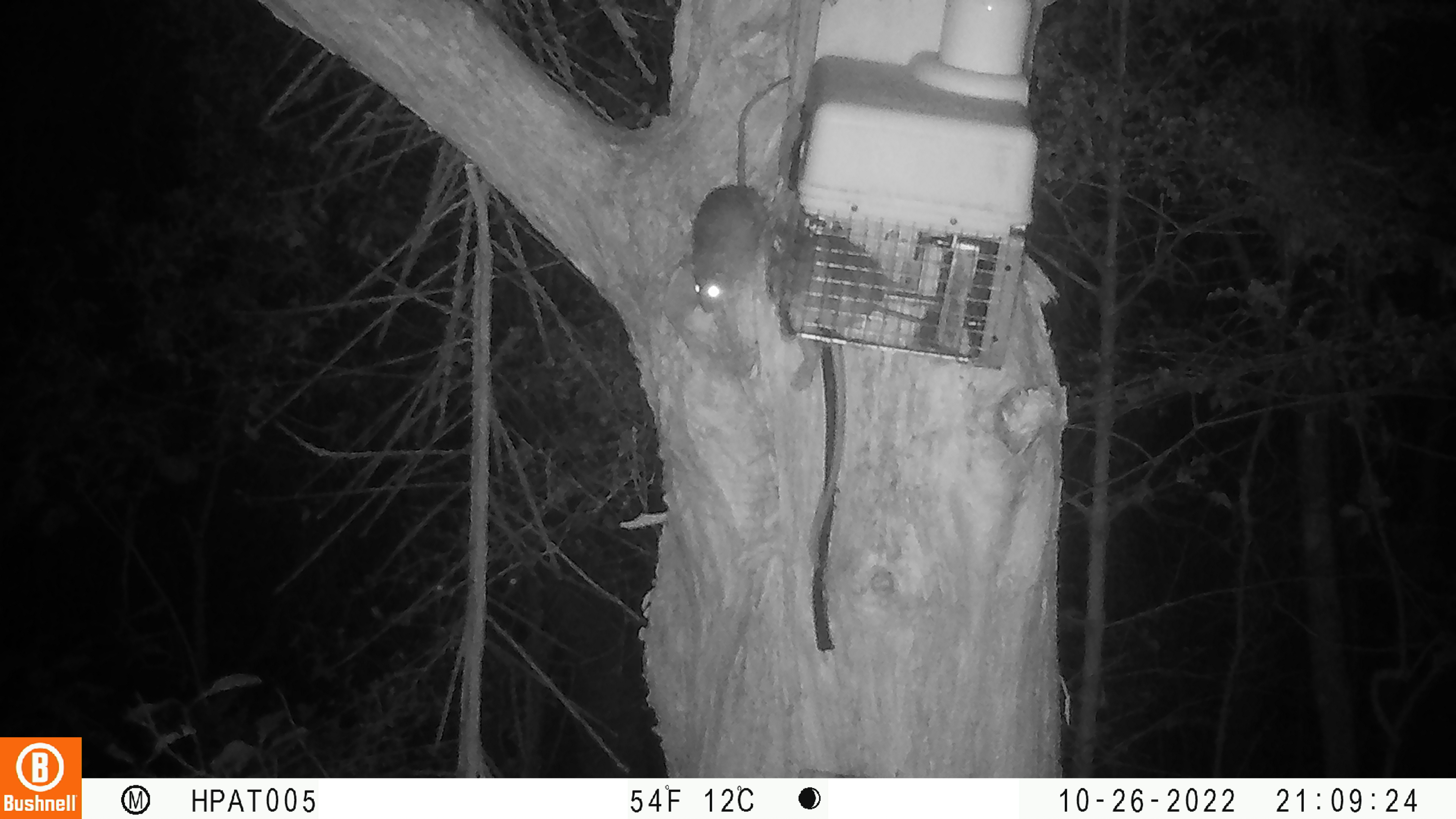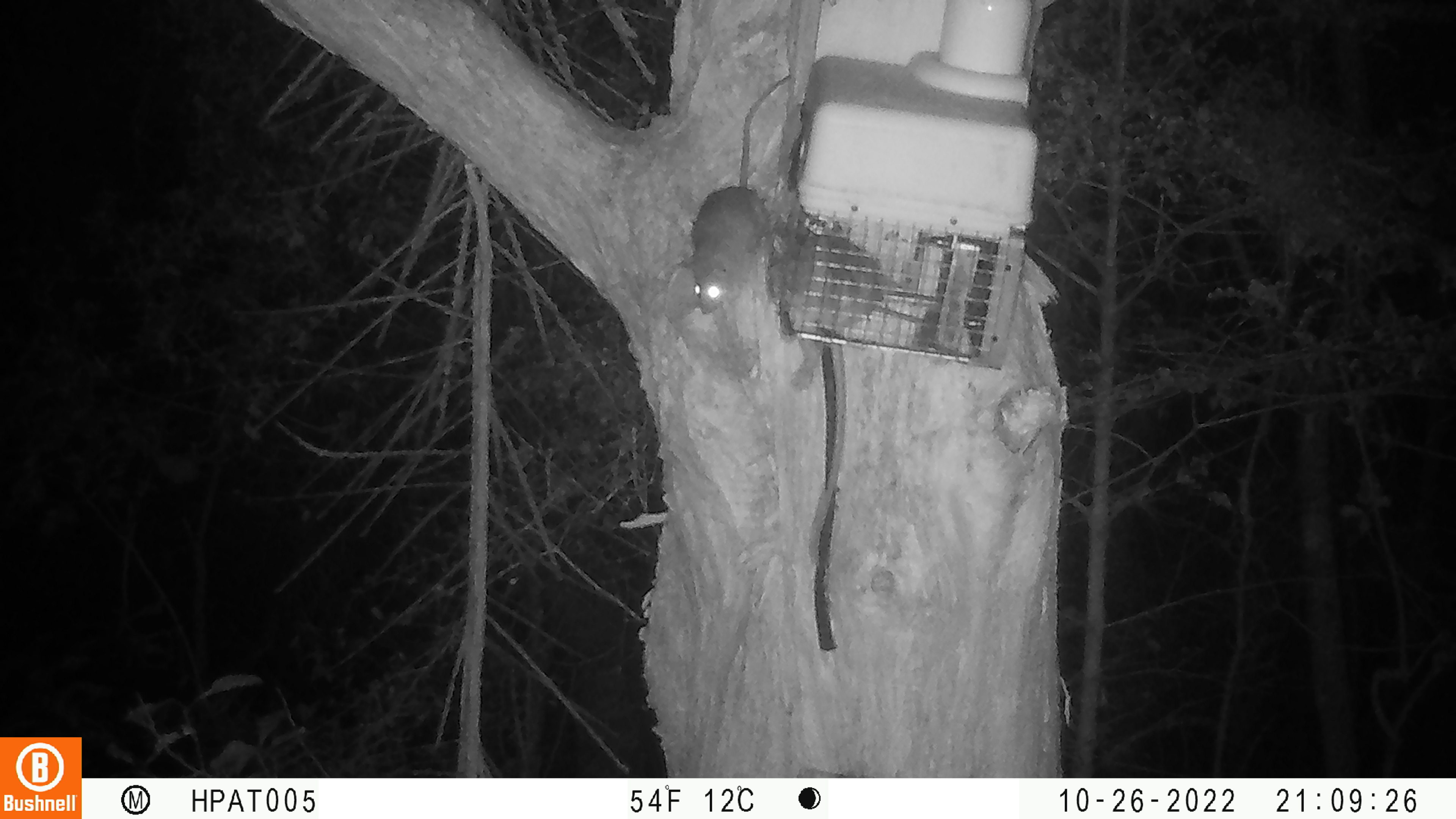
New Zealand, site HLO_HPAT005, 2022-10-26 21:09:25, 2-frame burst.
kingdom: Animalia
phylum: Chordata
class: Mammalia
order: Rodentia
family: Muridae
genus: Rattus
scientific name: Rattus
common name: rat